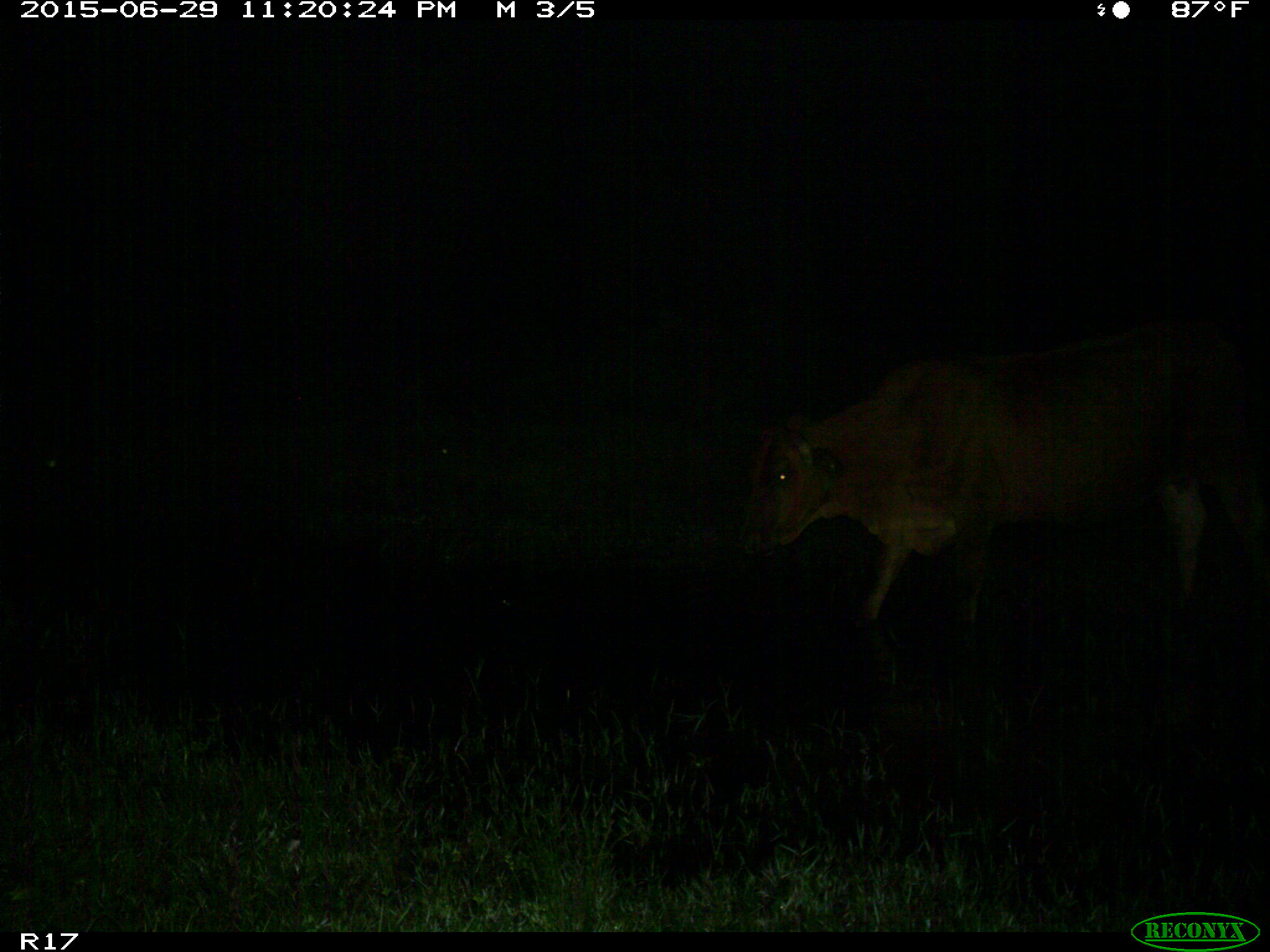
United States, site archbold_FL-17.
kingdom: Animalia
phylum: Chordata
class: Mammalia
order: Artiodactyla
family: Bovidae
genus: Bos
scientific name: Bos taurus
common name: domestic cow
Bos taurus (domestic cow).